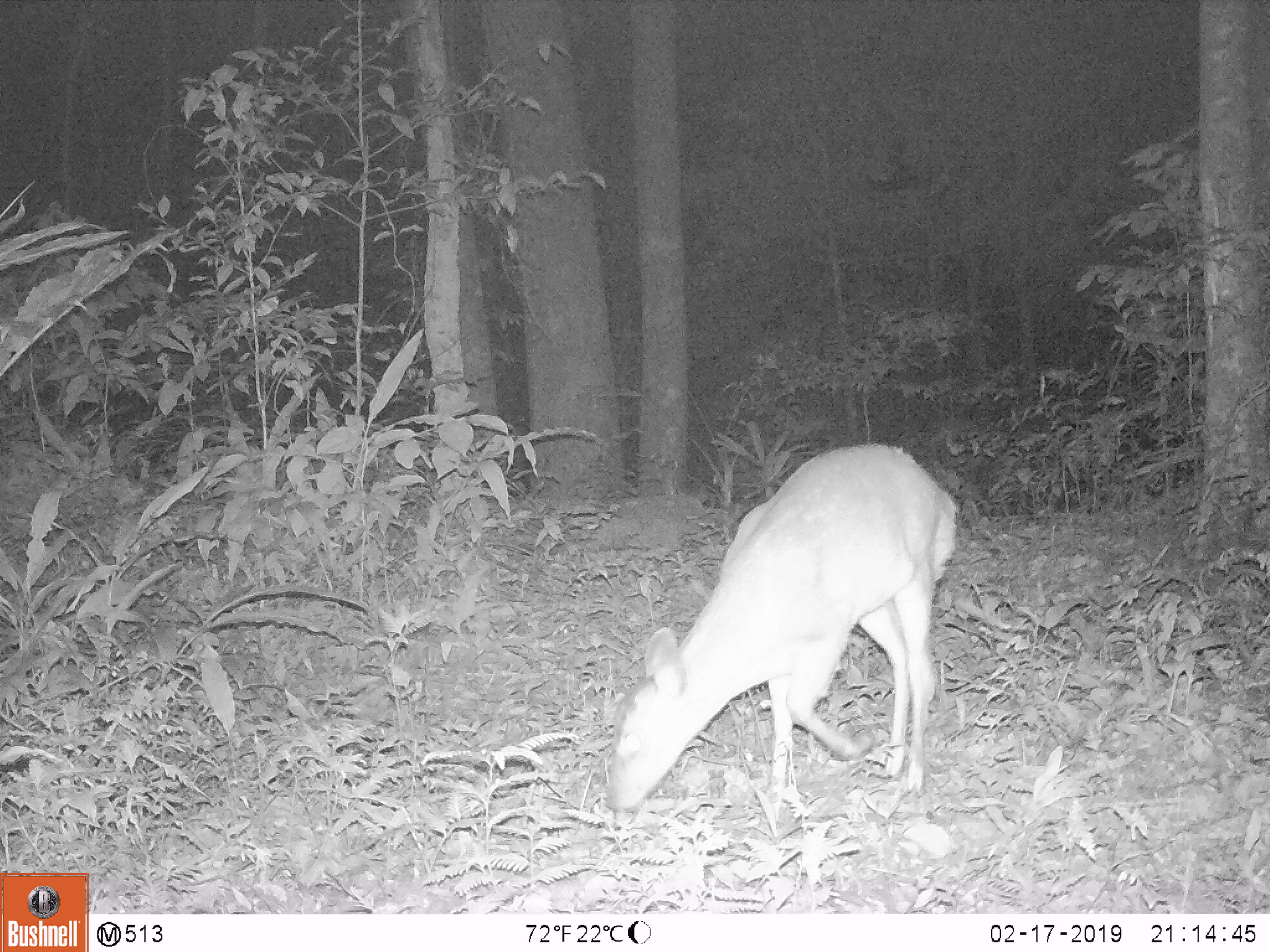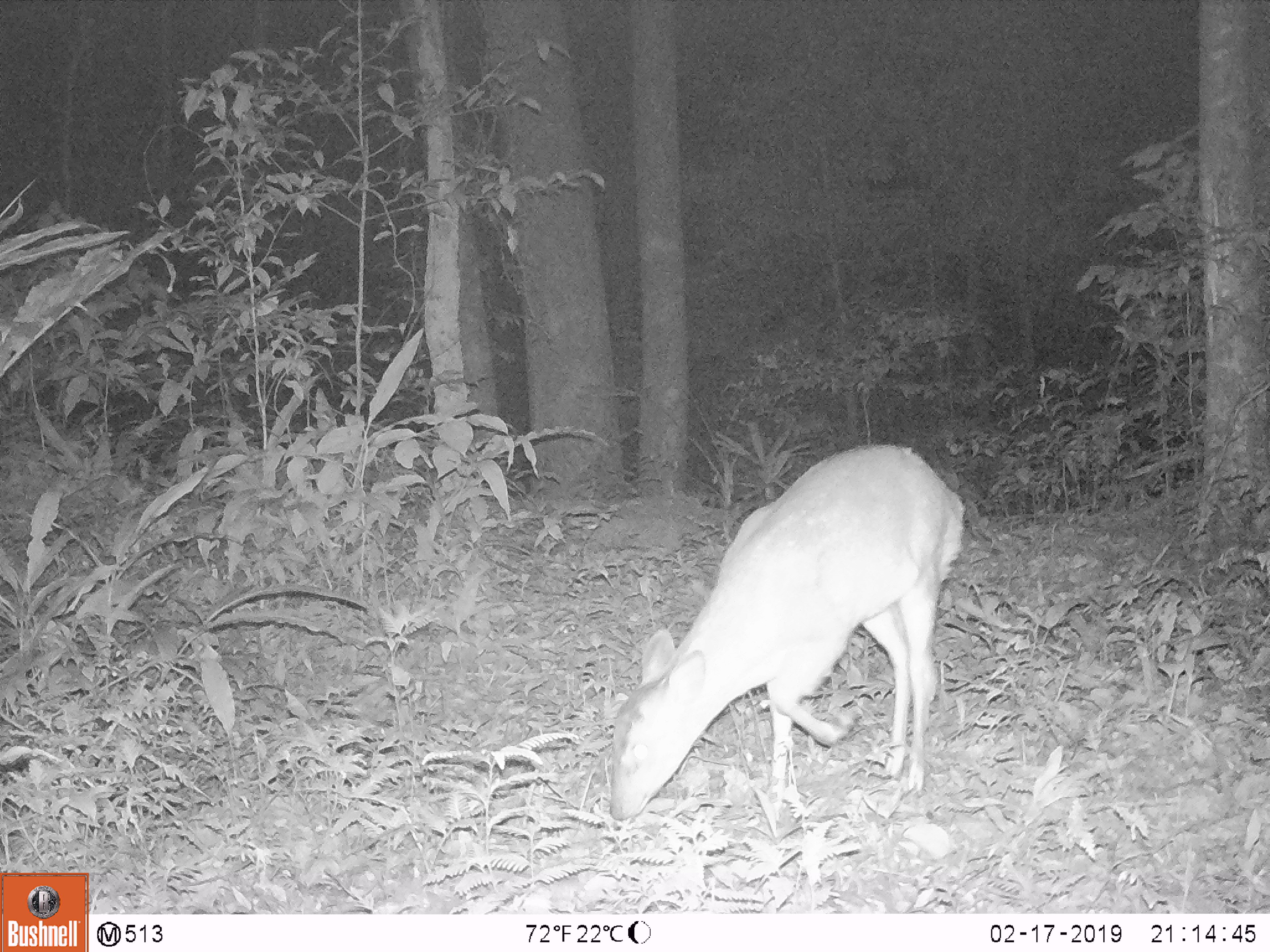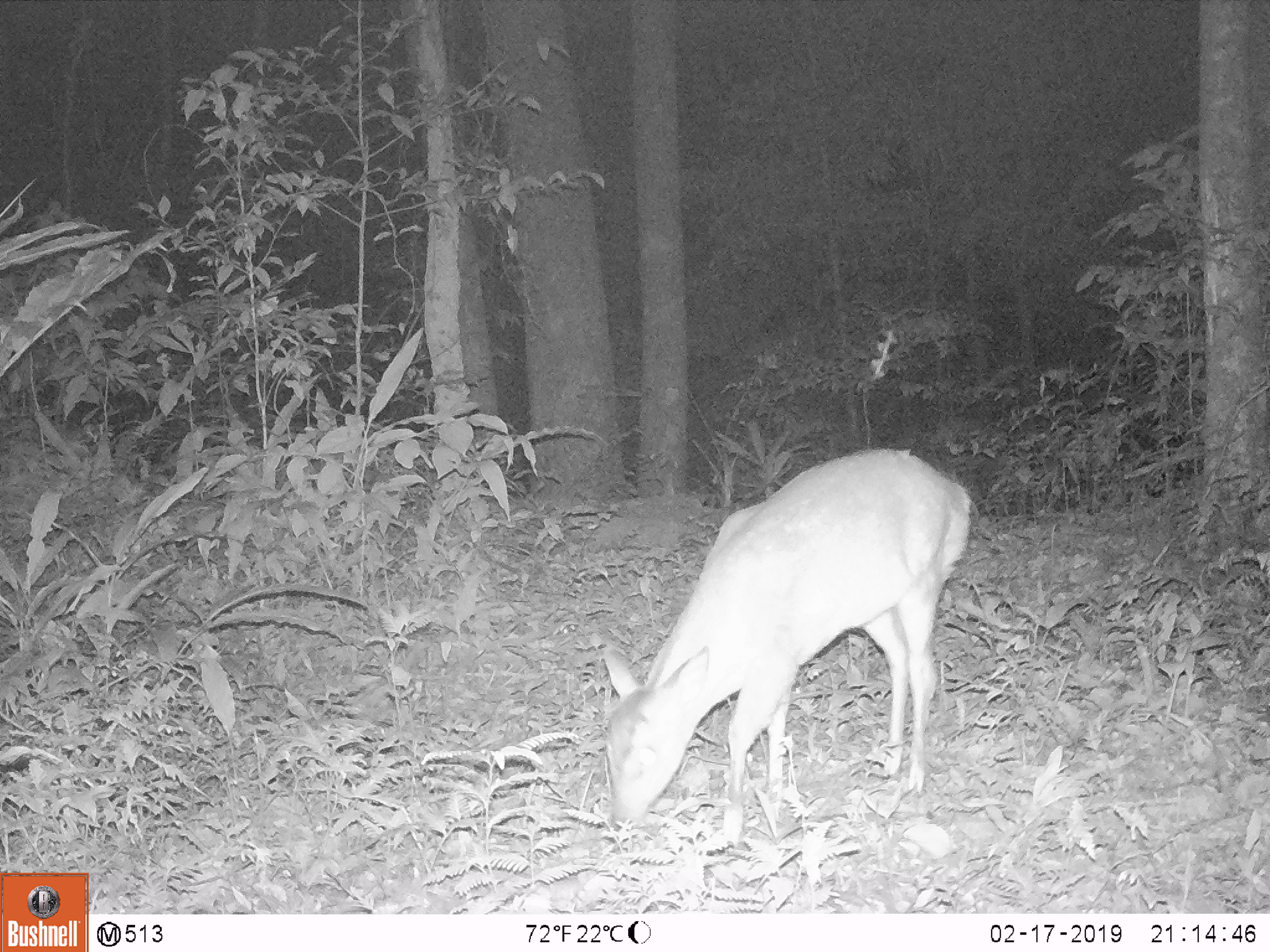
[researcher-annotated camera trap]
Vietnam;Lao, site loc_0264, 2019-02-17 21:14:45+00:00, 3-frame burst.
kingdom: Animalia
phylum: Chordata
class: Mammalia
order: Artiodactyla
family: Cervidae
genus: Muntiacus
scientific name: Muntiacus vuquangensis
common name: large-antlered muntjac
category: large antlered muntjac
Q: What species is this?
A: Large antlered muntjac (large-antlered muntjac) (Muntiacus vuquangensis).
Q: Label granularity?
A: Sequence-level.